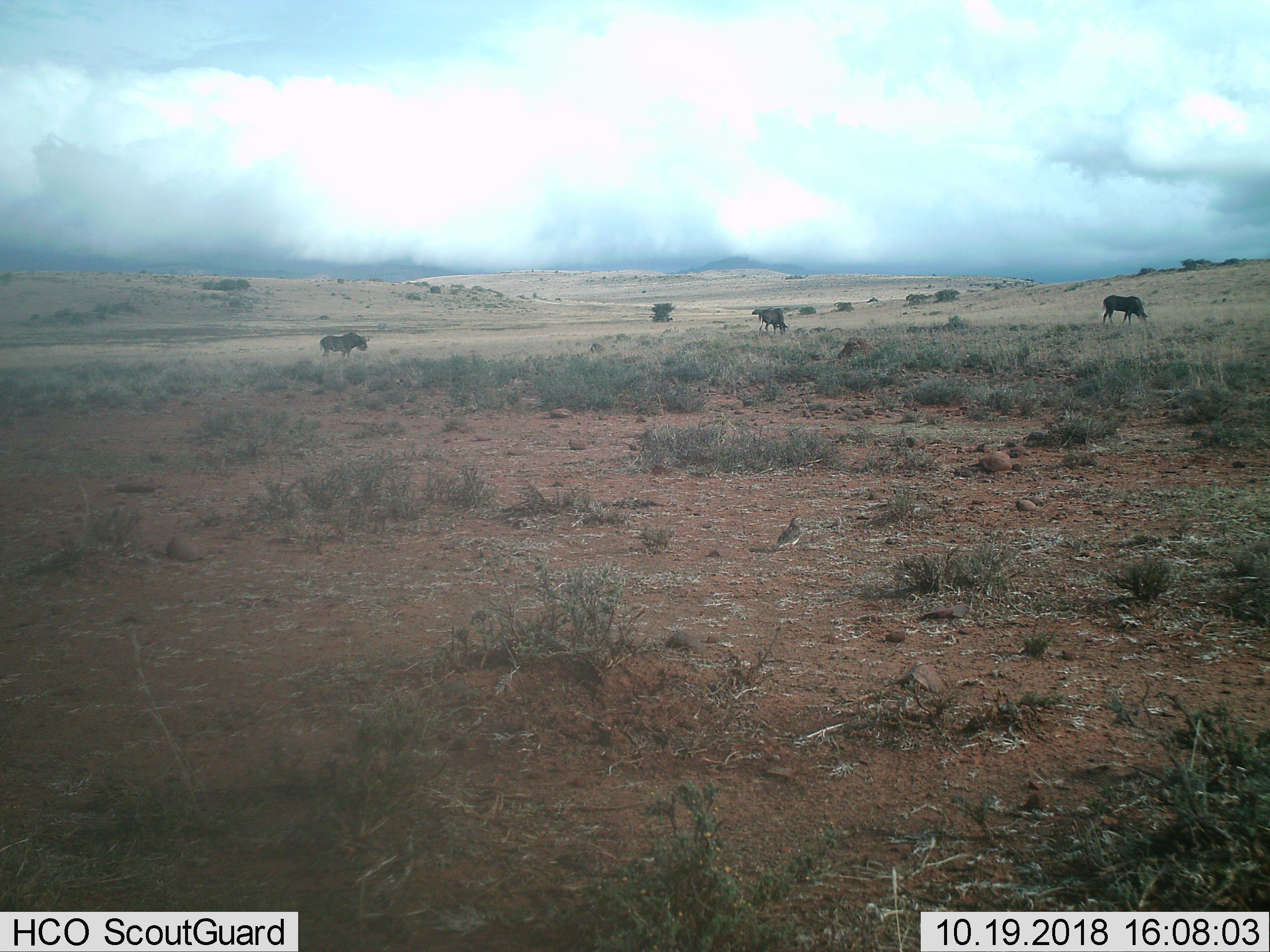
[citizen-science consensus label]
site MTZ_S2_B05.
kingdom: Animalia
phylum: Chordata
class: Mammalia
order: Artiodactyla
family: Bovidae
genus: Connochaetes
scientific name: Connochaetes gnou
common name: black wildebeest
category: wildebeestblack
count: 3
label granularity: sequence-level